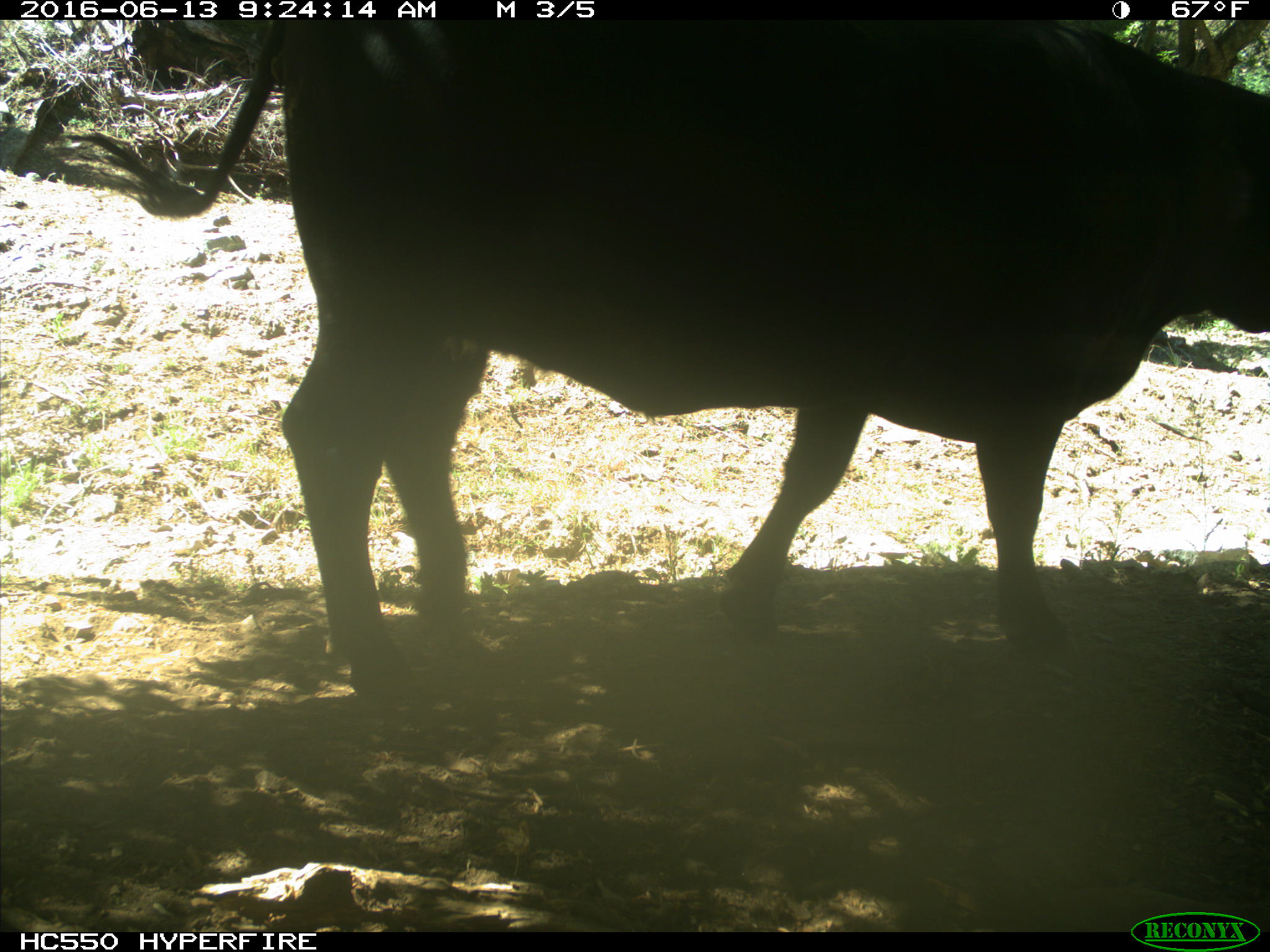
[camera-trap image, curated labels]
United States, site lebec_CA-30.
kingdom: Animalia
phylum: Chordata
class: Mammalia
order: Artiodactyla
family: Bovidae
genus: Bos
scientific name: Bos taurus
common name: domestic cow